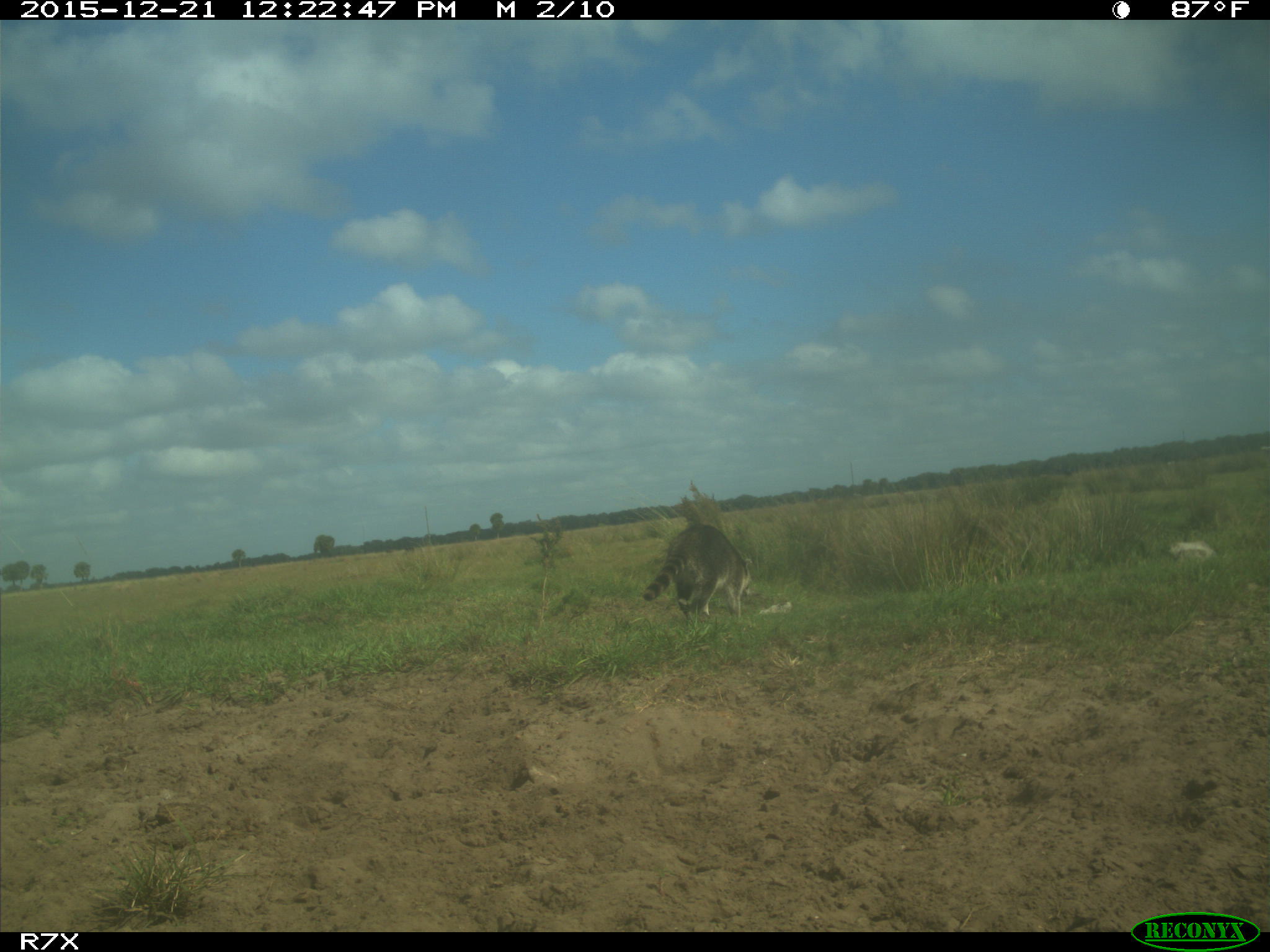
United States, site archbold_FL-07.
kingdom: Animalia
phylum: Chordata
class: Mammalia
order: Artiodactyla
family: Bovidae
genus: Bos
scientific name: Bos taurus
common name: domestic cow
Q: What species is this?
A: Bos taurus (domestic cow).